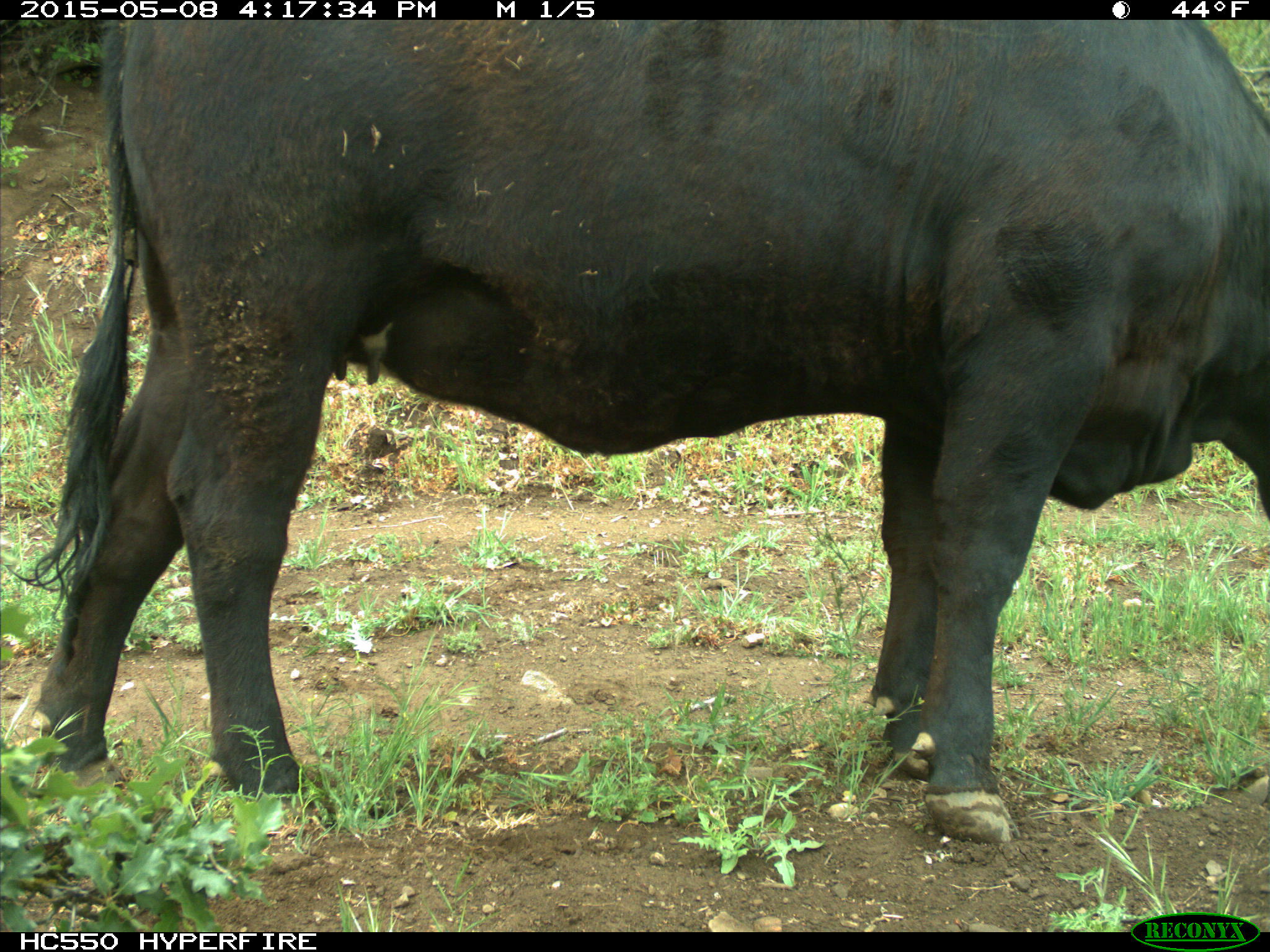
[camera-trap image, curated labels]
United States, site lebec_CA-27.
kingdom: Animalia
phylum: Chordata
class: Mammalia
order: Artiodactyla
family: Bovidae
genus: Bos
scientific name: Bos taurus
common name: domestic cow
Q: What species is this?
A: Bos taurus (domestic cow).